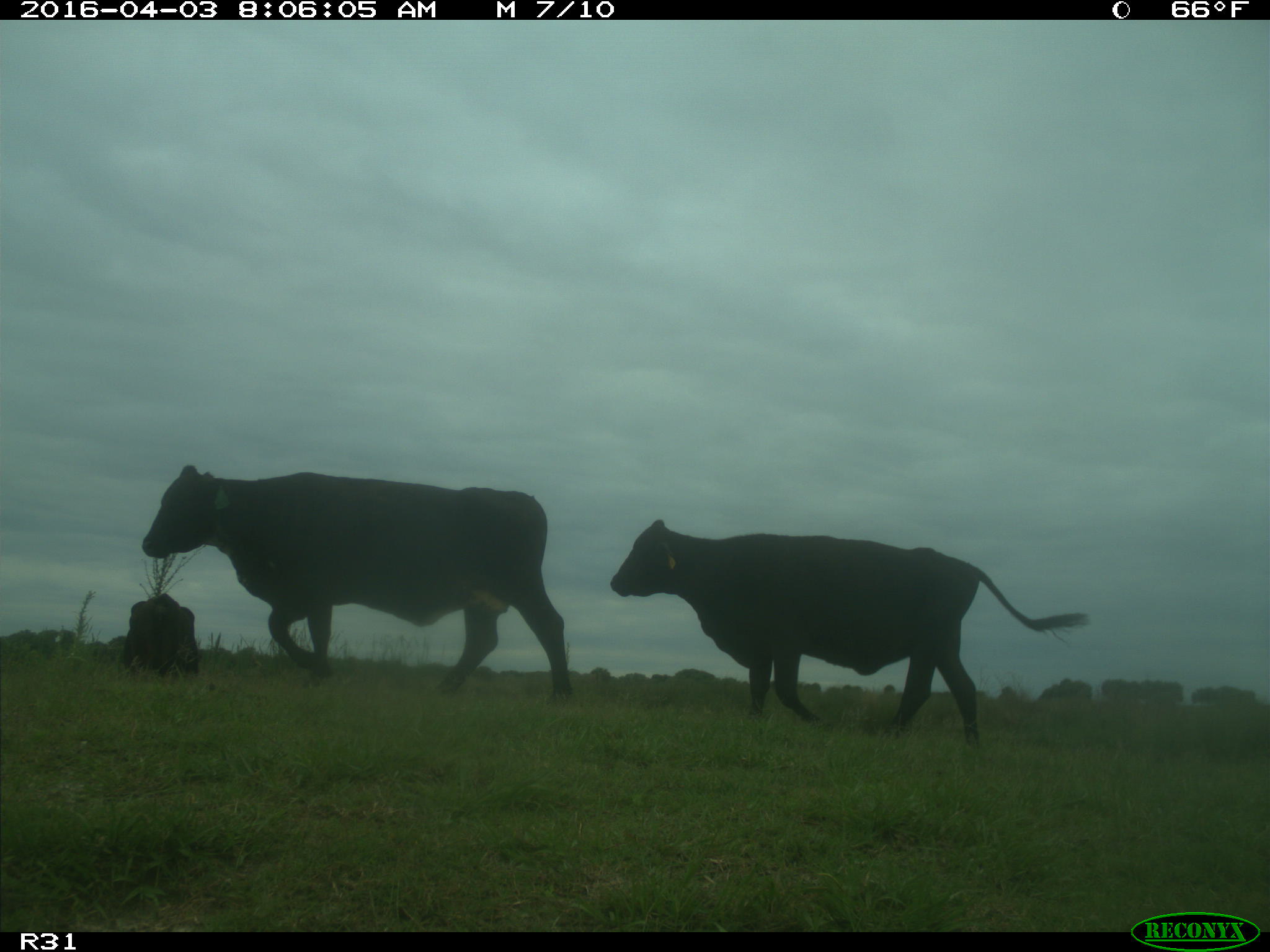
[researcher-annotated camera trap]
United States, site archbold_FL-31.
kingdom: Animalia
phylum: Chordata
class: Mammalia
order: Artiodactyla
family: Bovidae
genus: Bos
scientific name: Bos taurus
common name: domestic cow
Bos taurus (domestic cow).